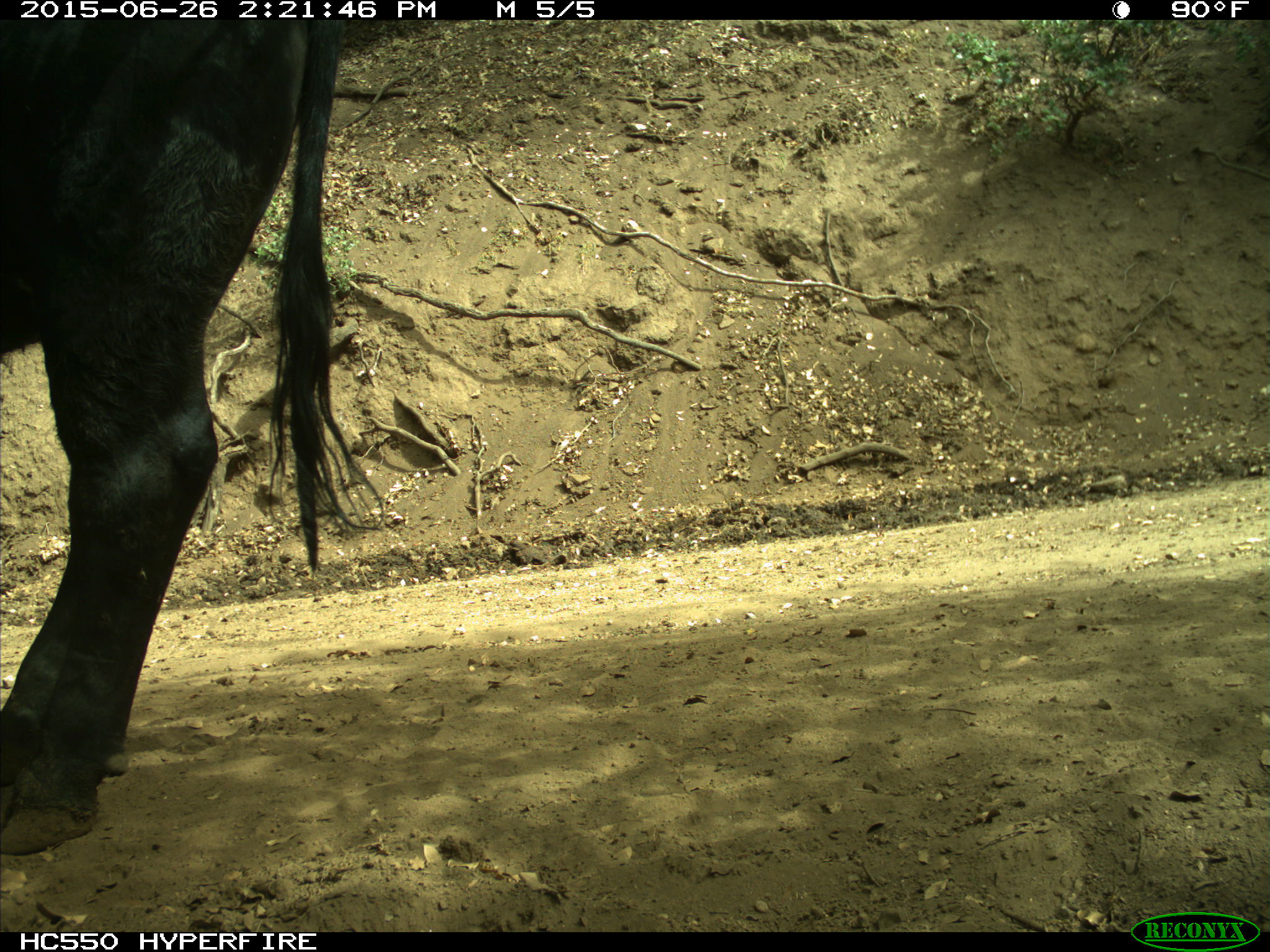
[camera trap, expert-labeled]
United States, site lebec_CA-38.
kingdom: Animalia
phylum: Chordata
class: Mammalia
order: Artiodactyla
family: Bovidae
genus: Bos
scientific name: Bos taurus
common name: domestic cow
Bos taurus (domestic cow).